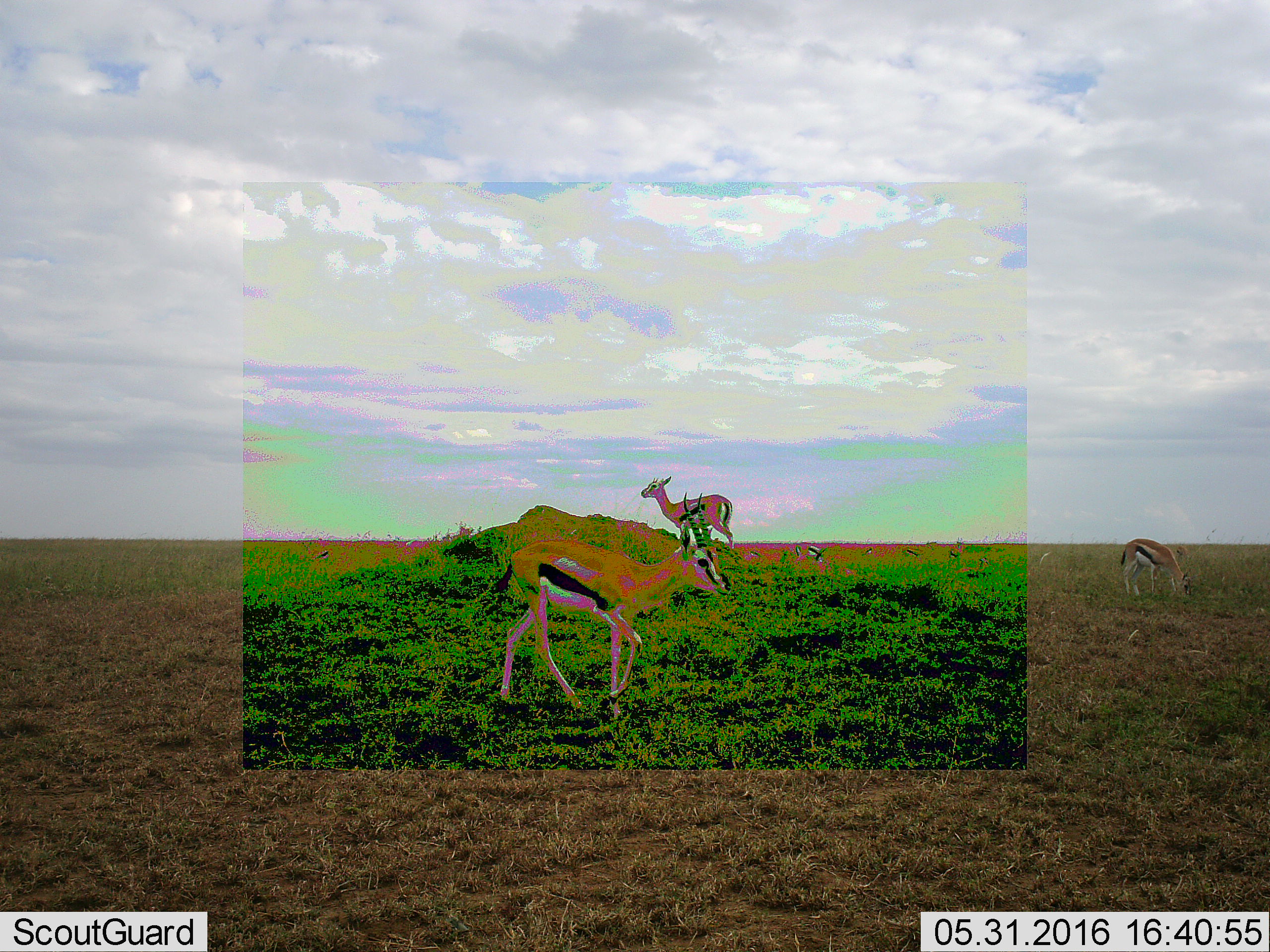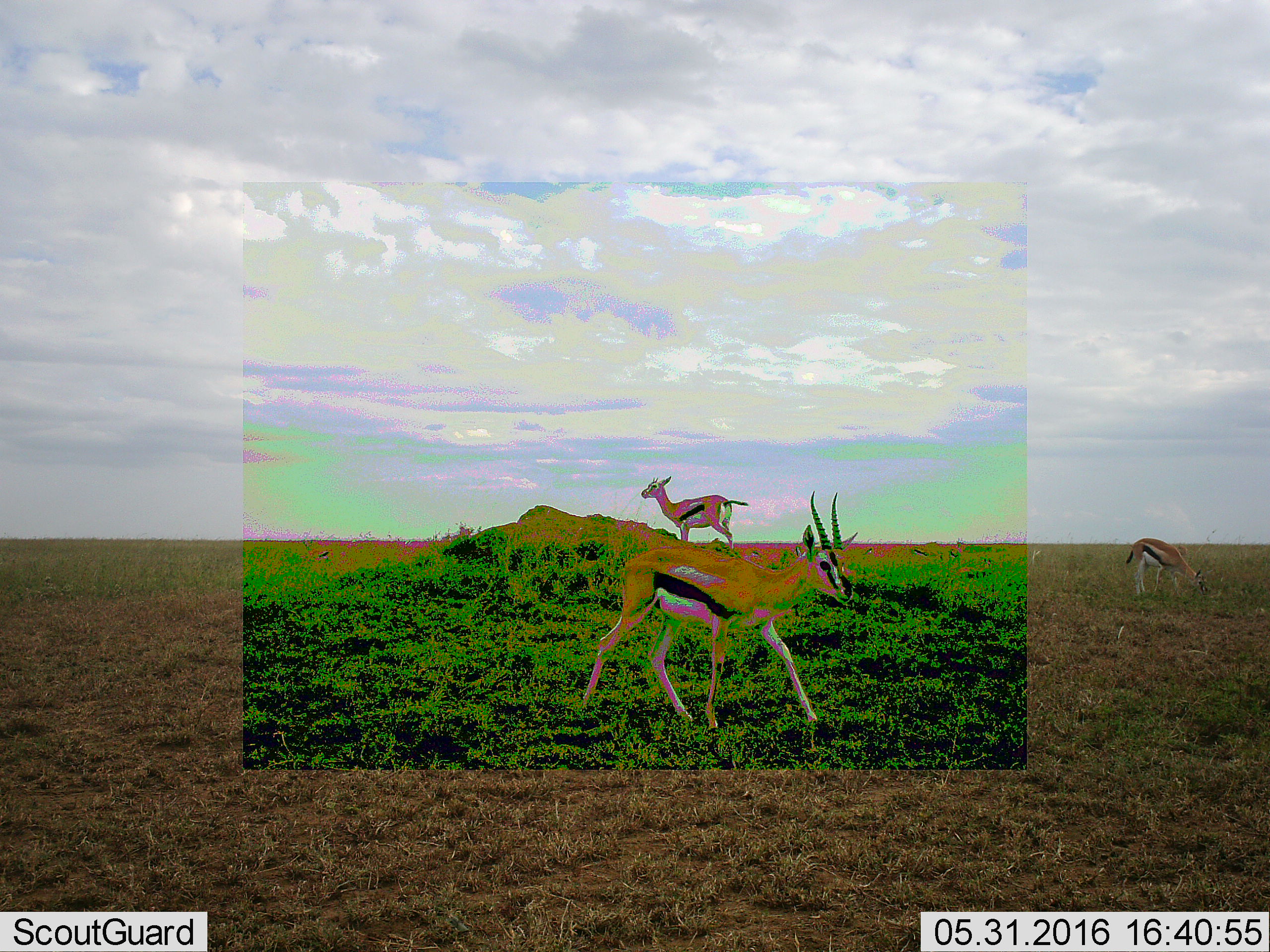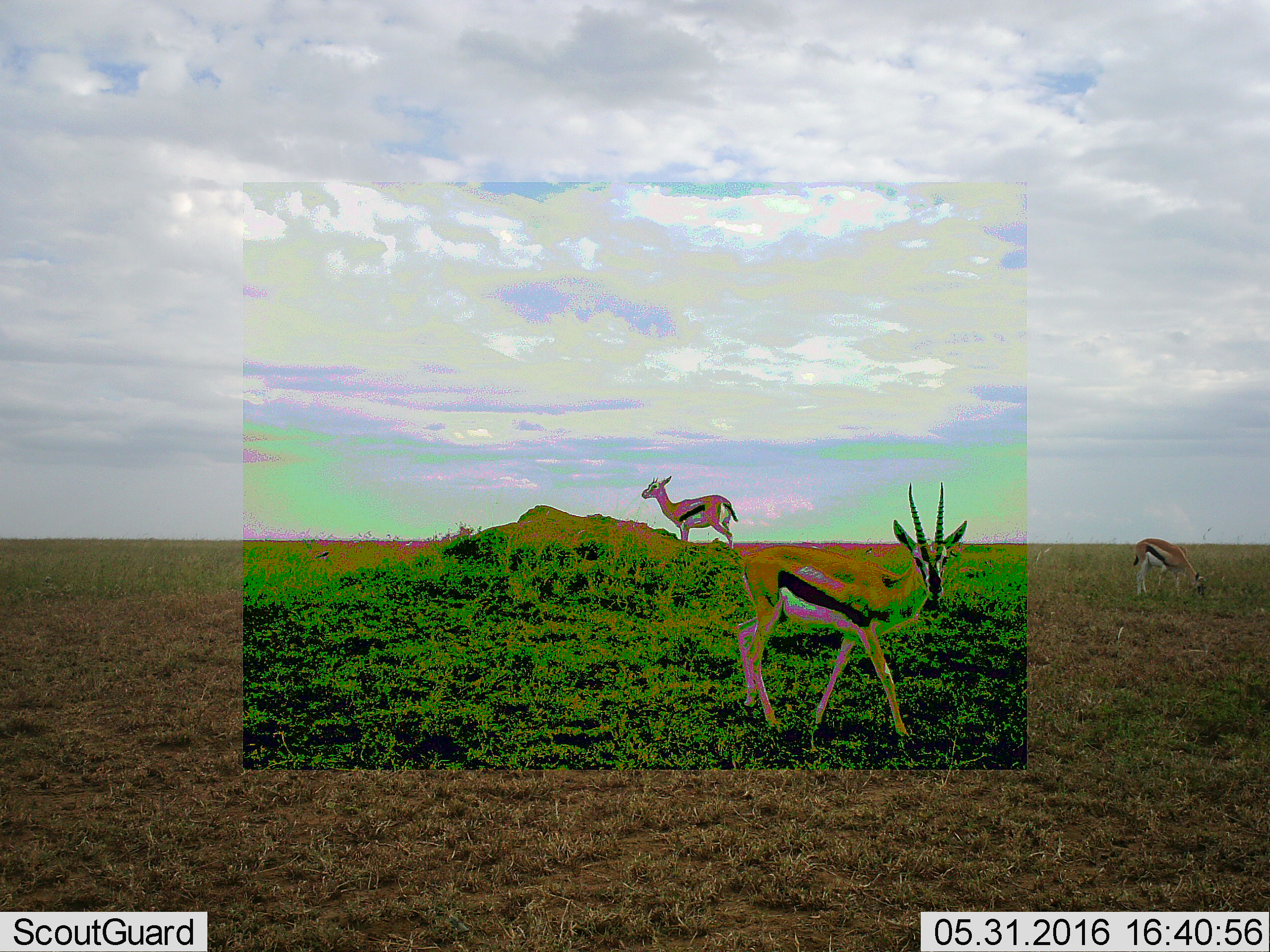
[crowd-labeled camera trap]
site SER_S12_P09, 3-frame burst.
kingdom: Animalia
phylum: Chordata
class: Mammalia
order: Artiodactyla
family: Bovidae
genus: Eudorcas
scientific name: Eudorcas thomsonii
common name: thomson's gazelle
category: gazellethomsons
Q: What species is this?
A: Gazellethomsons (thomson's gazelle) (Eudorcas thomsonii).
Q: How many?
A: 9.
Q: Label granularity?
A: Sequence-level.